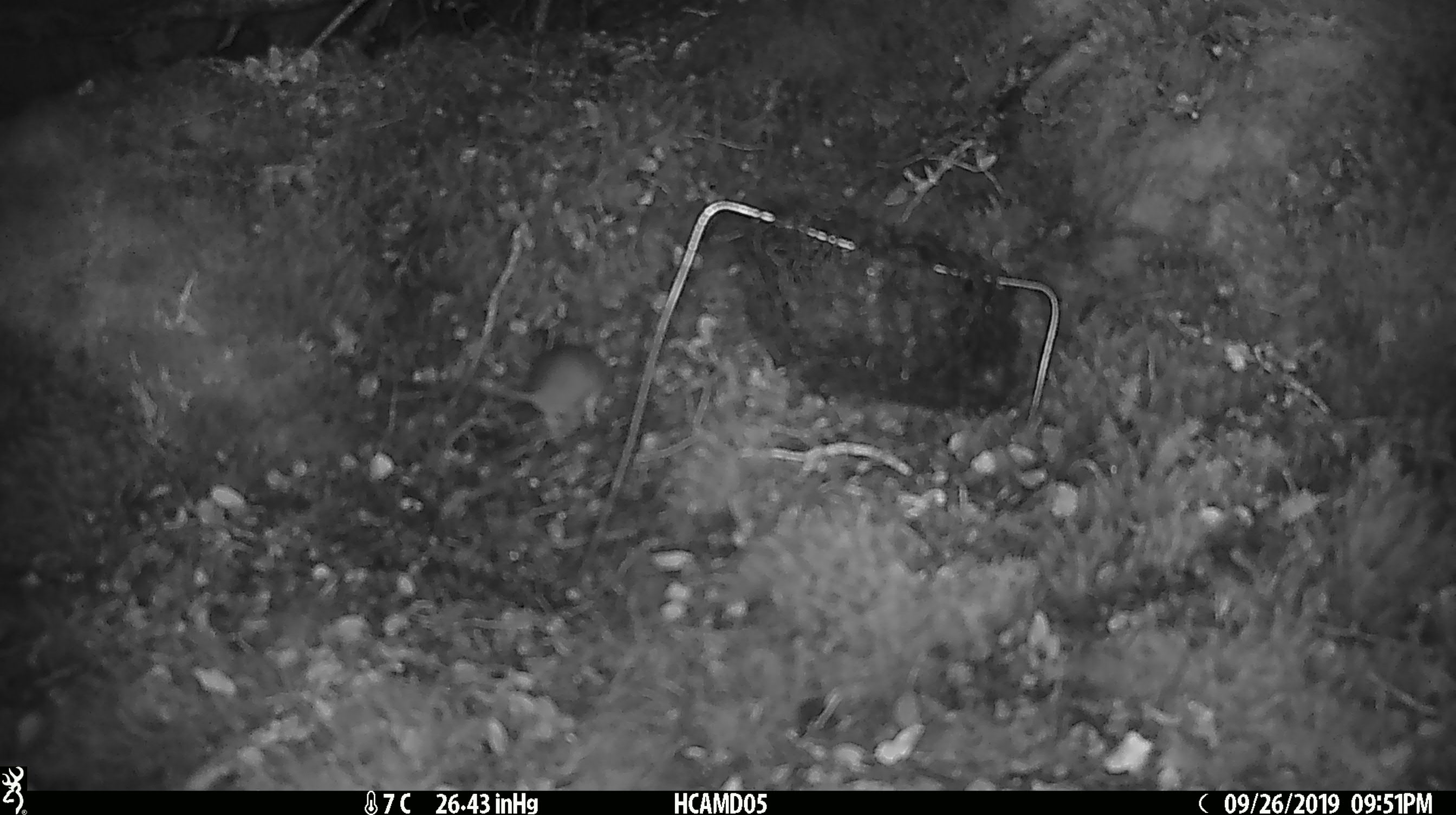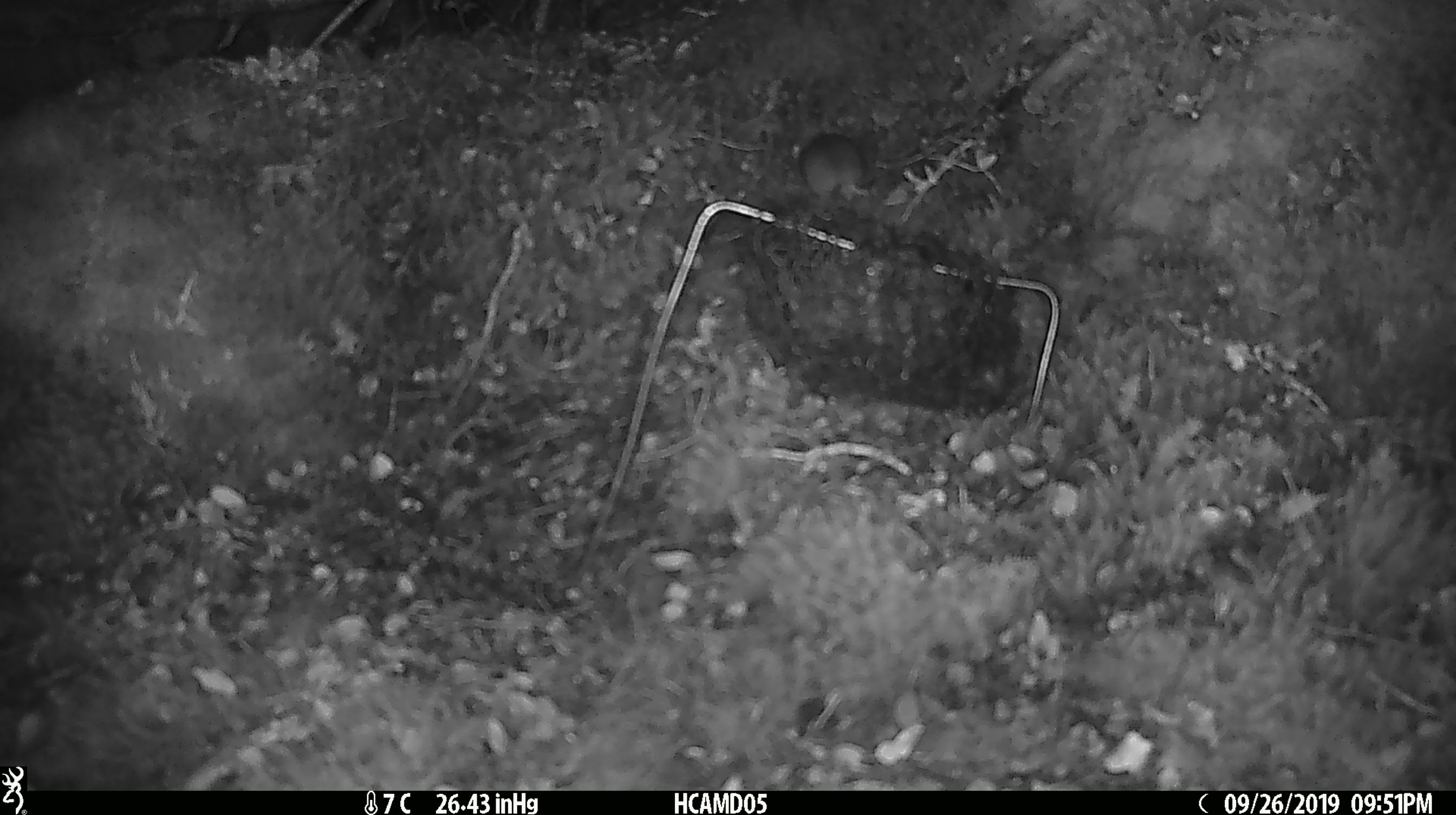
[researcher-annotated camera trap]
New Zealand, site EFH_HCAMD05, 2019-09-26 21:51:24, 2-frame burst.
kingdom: Animalia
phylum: Chordata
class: Mammalia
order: Rodentia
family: Muridae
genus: Mus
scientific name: Mus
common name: mouse